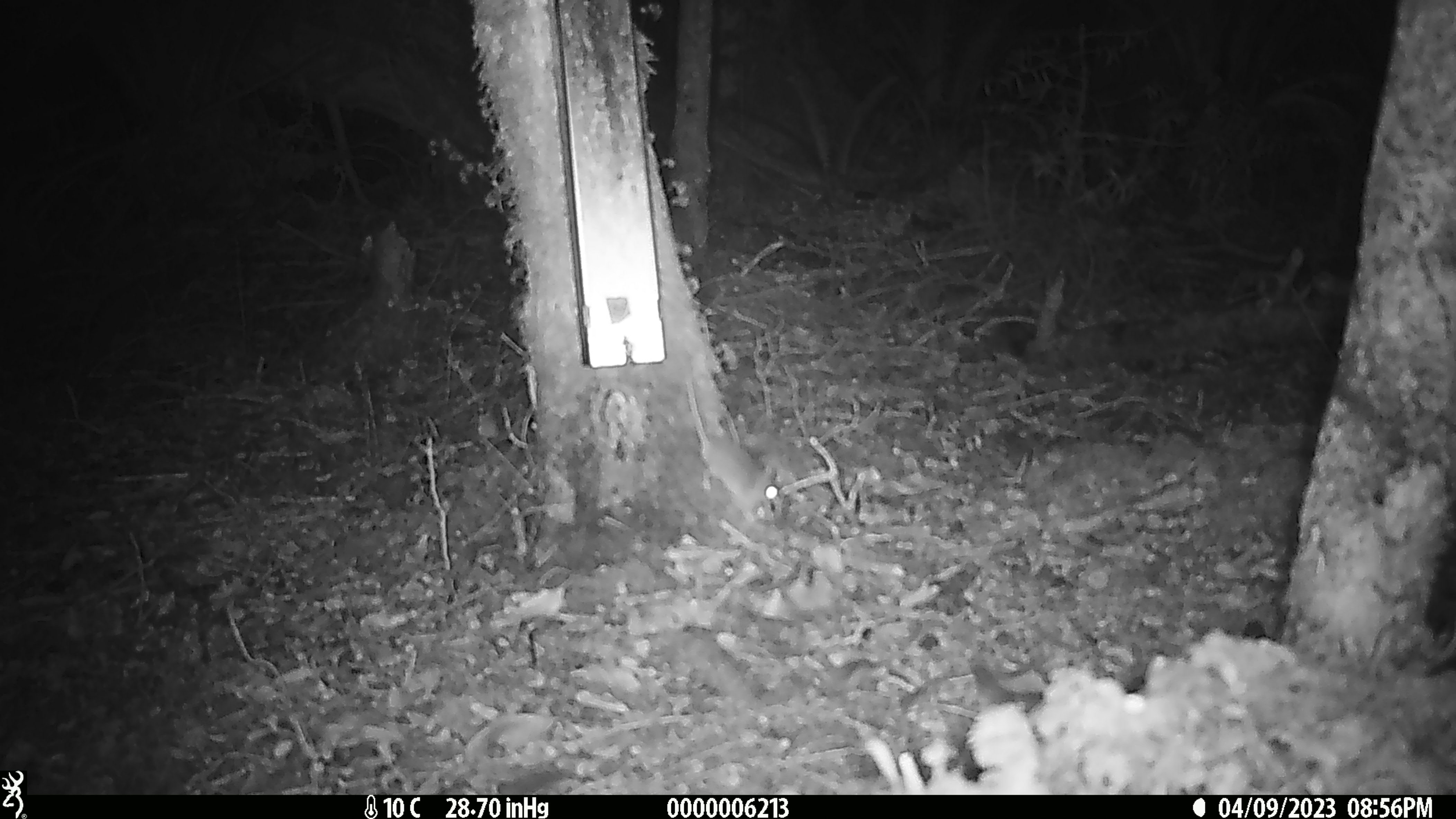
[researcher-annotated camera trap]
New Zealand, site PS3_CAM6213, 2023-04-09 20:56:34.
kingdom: Animalia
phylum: Chordata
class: Mammalia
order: Rodentia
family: Muridae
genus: Mus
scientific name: Mus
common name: mouse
Mouse (Mus).